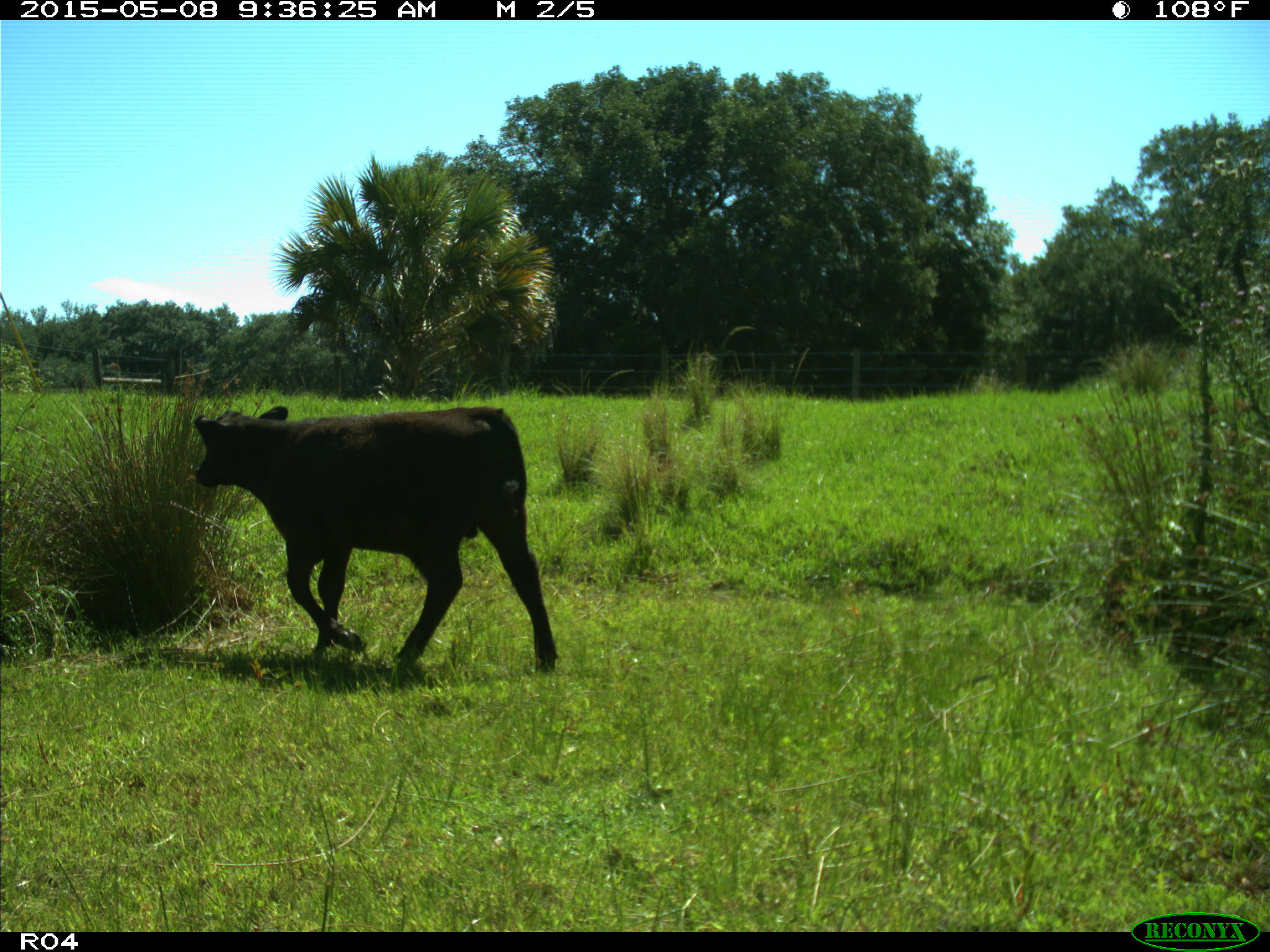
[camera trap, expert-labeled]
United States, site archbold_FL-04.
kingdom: Animalia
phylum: Chordata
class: Mammalia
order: Artiodactyla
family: Bovidae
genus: Bos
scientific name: Bos taurus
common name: domestic cow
Bos taurus (domestic cow).